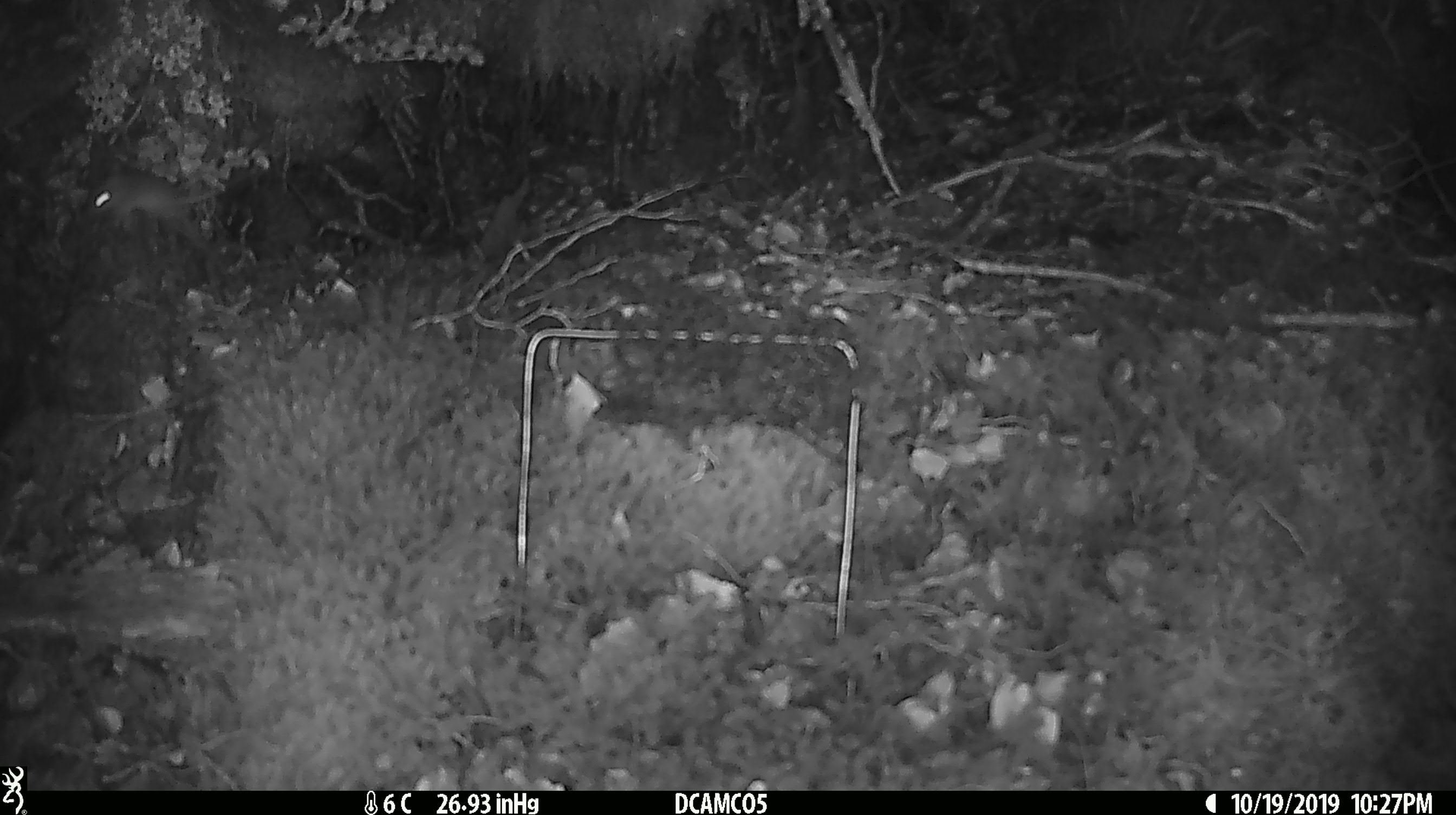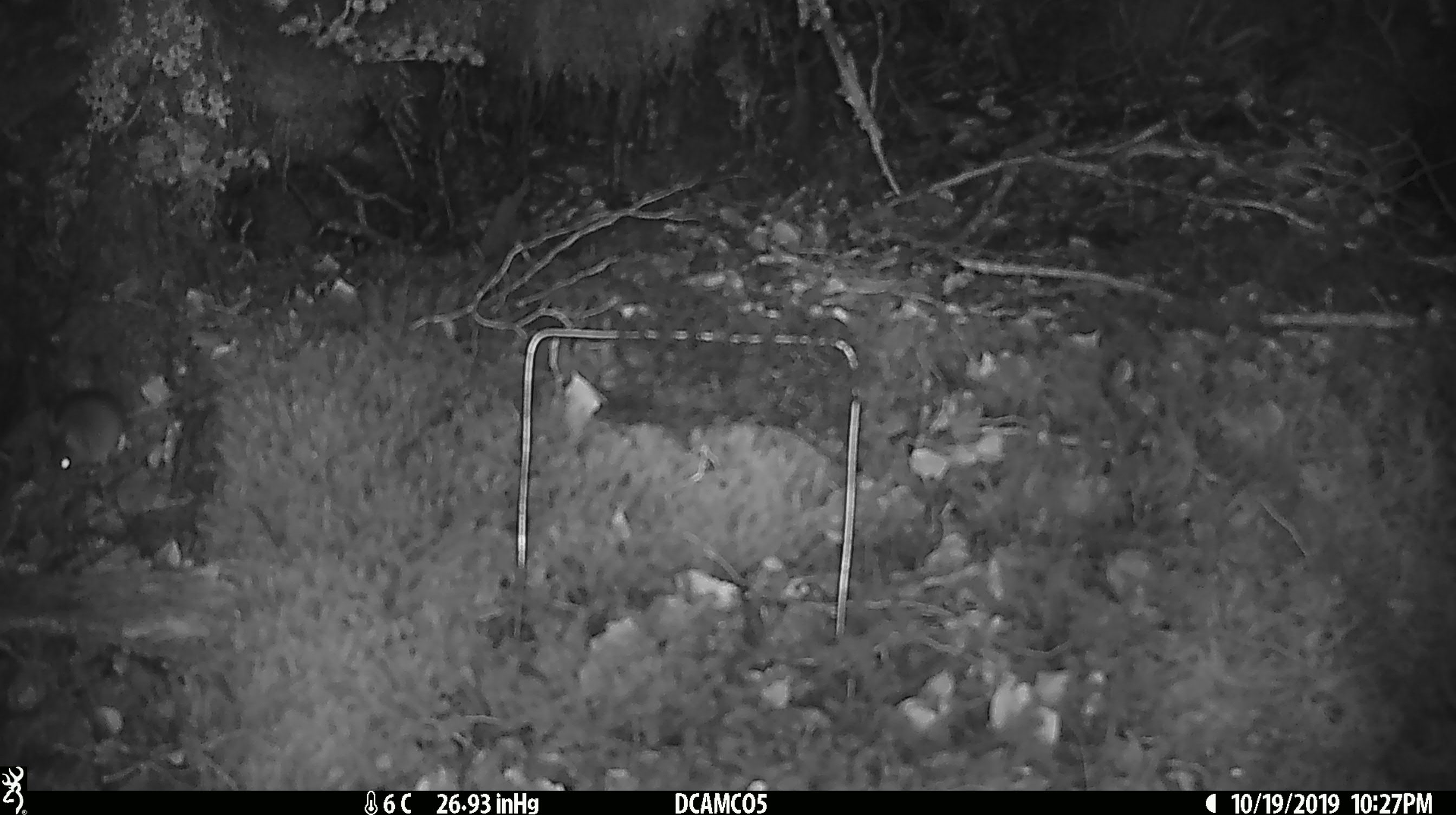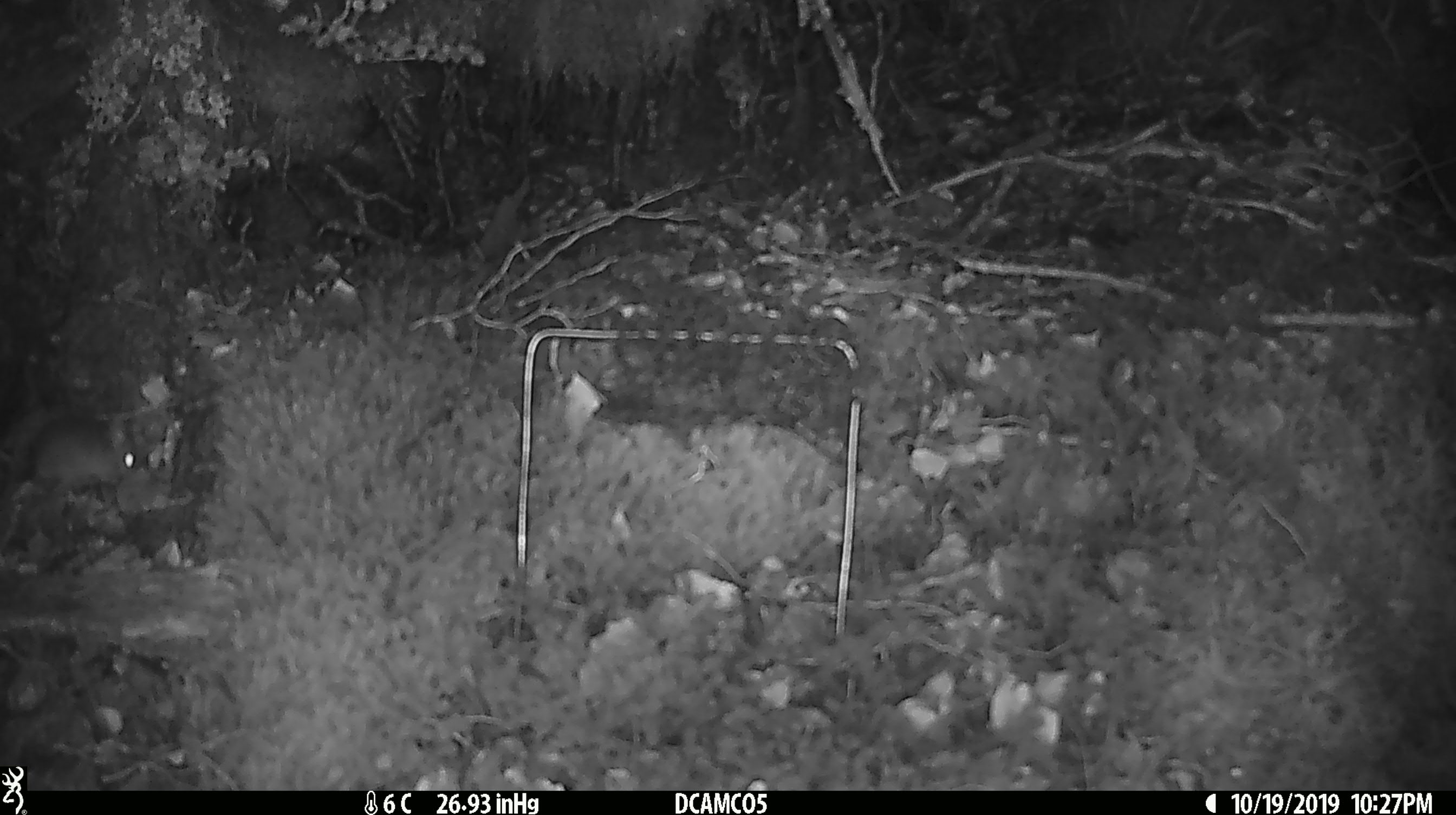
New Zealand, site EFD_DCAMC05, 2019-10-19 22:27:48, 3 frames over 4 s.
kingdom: Animalia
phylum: Chordata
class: Mammalia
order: Rodentia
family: Muridae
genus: Mus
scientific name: Mus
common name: mouse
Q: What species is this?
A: Mouse (Mus).